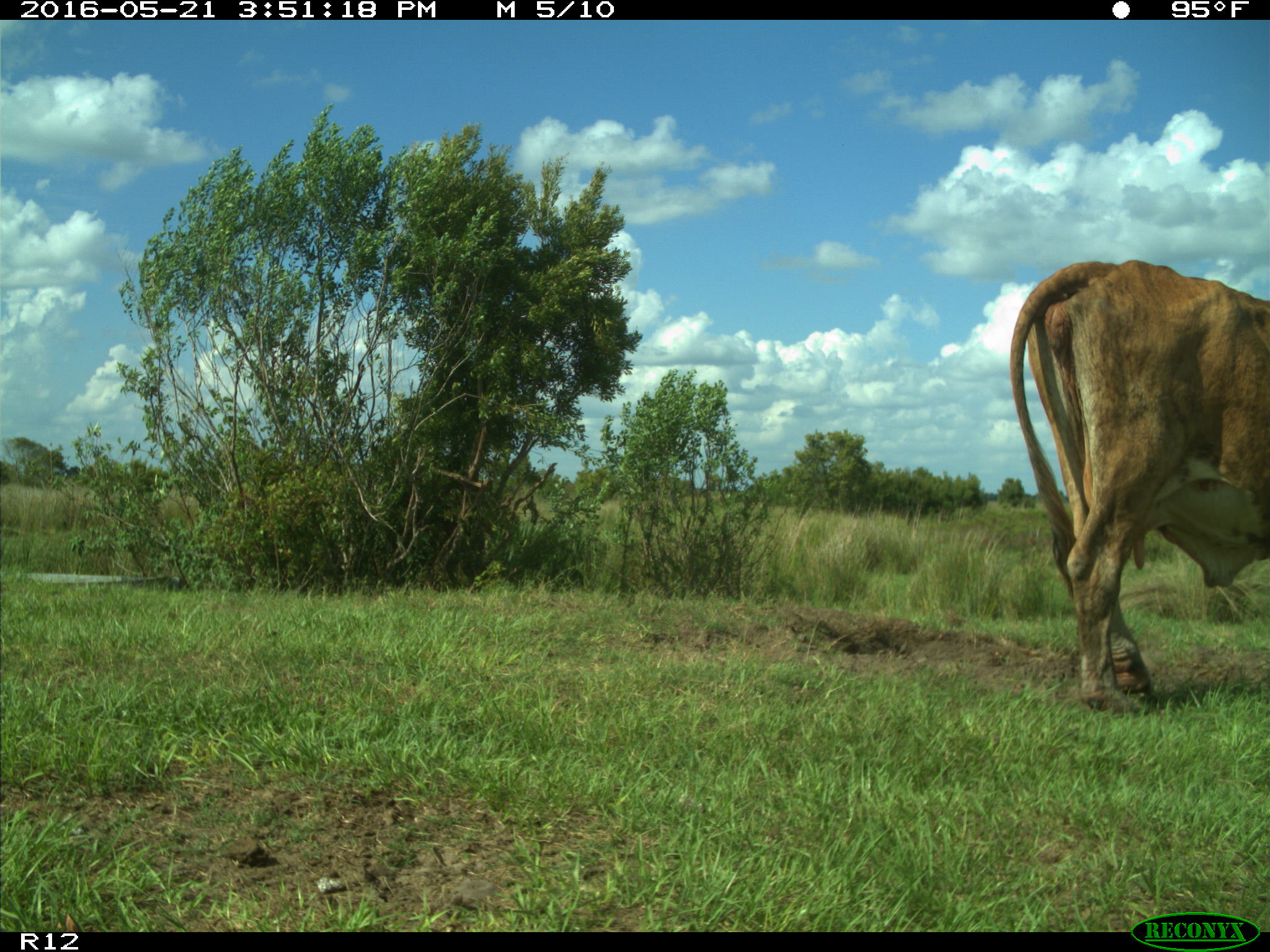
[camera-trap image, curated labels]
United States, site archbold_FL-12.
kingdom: Animalia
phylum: Chordata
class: Mammalia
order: Artiodactyla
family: Bovidae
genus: Bos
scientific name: Bos taurus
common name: domestic cow